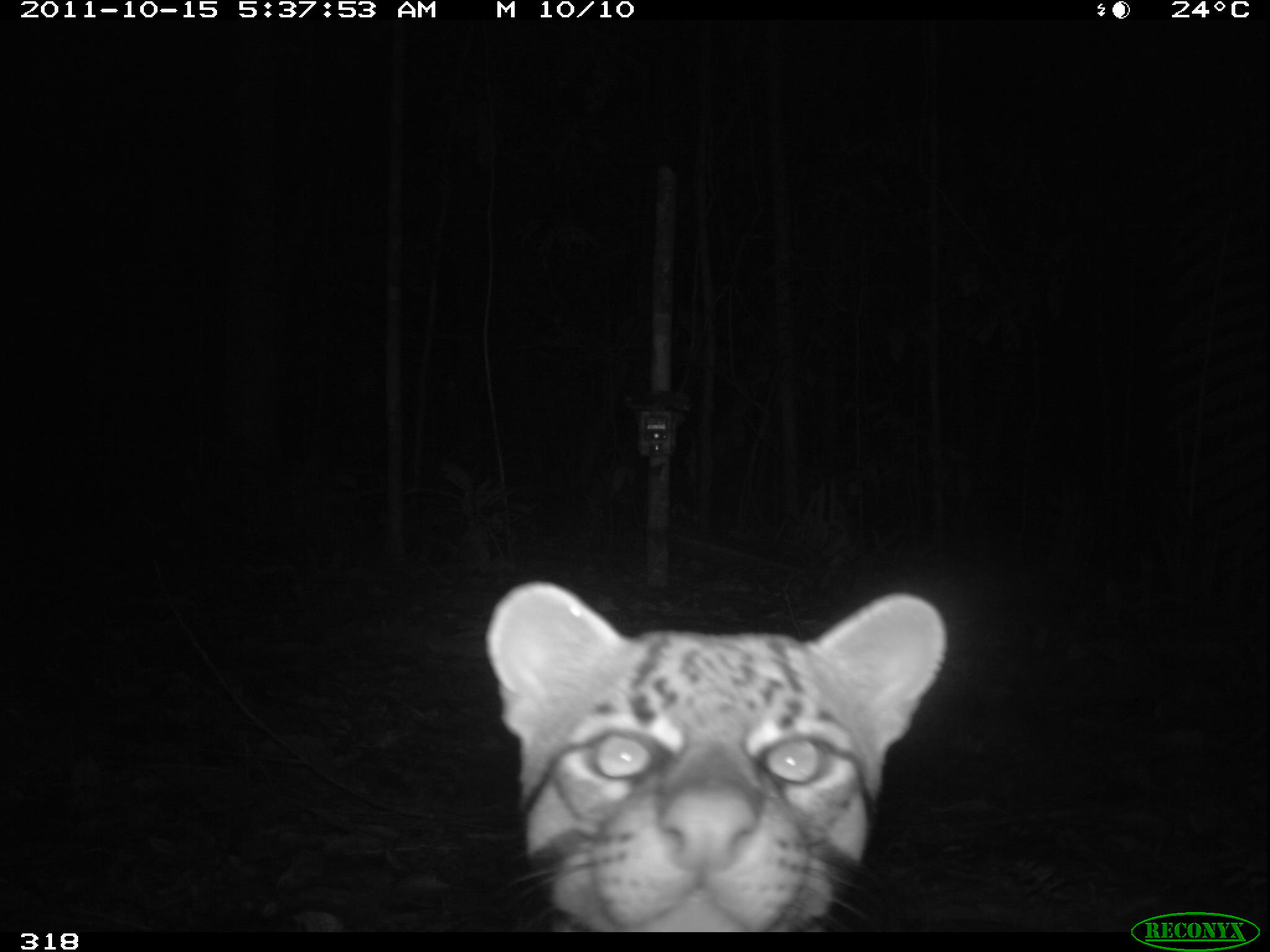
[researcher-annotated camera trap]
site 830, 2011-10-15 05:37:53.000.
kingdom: Animalia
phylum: Chordata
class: Mammalia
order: Carnivora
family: Felidae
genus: Leopardus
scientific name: Leopardus pardalis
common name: ocelot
Leopardus pardalis (ocelot).